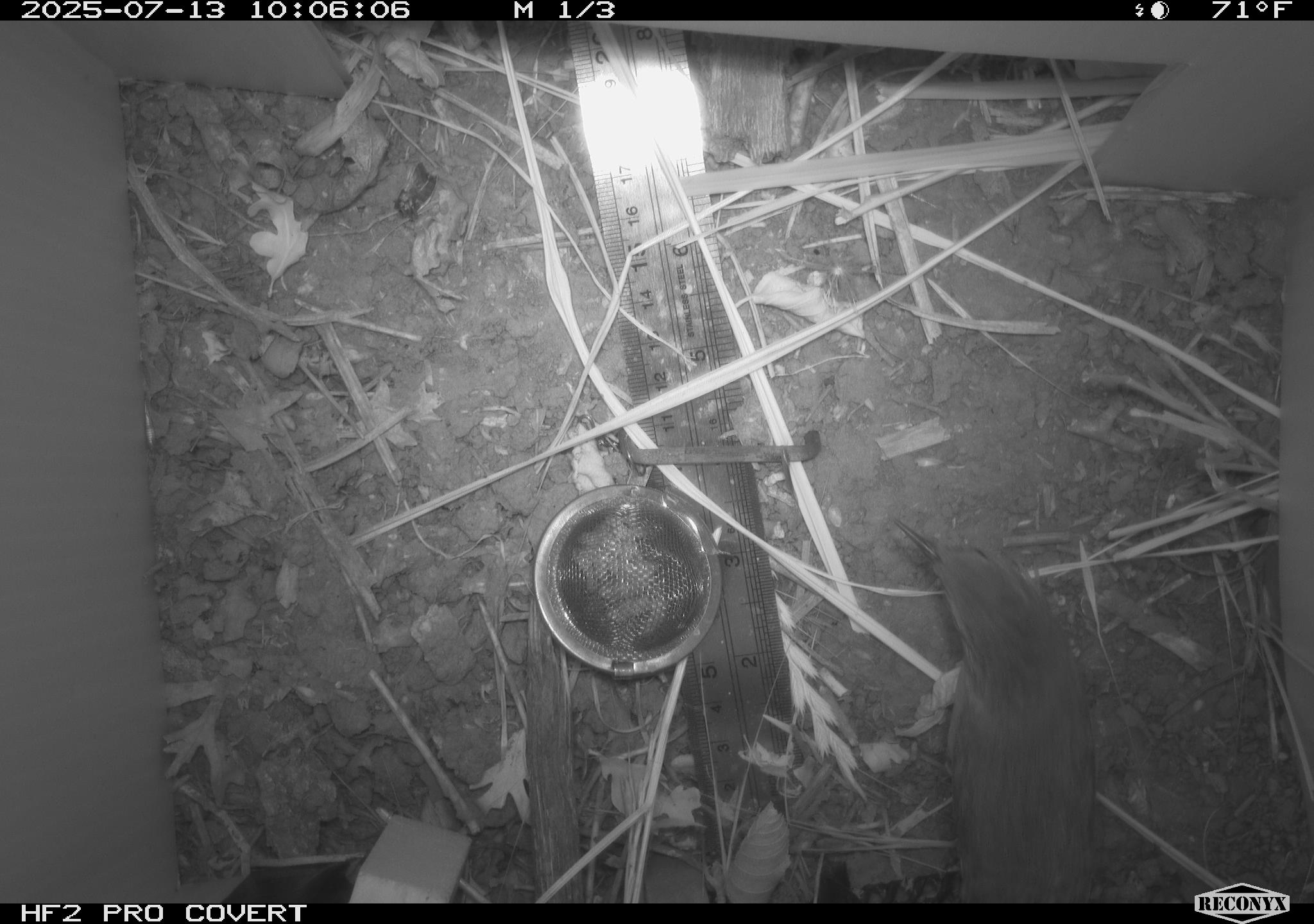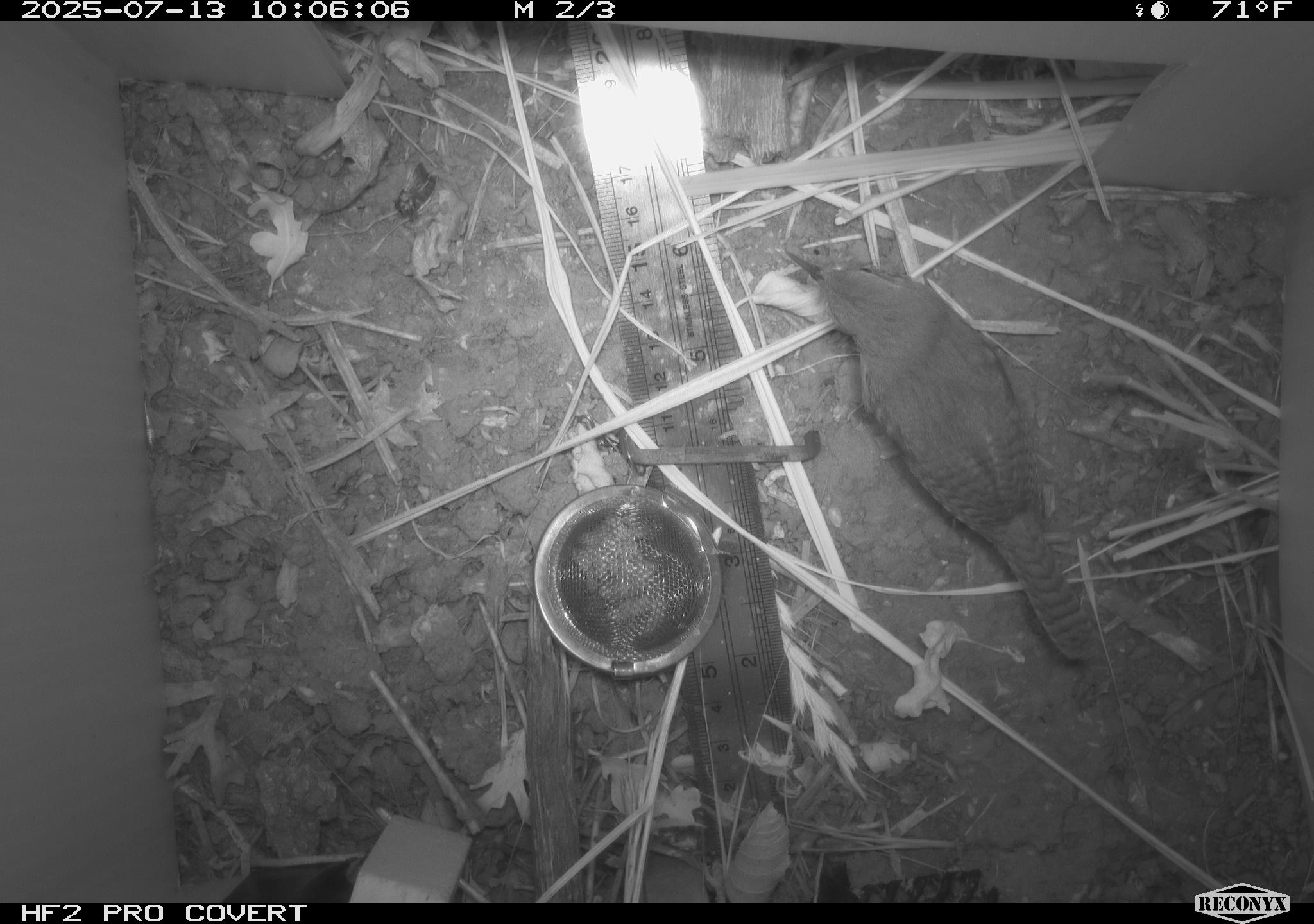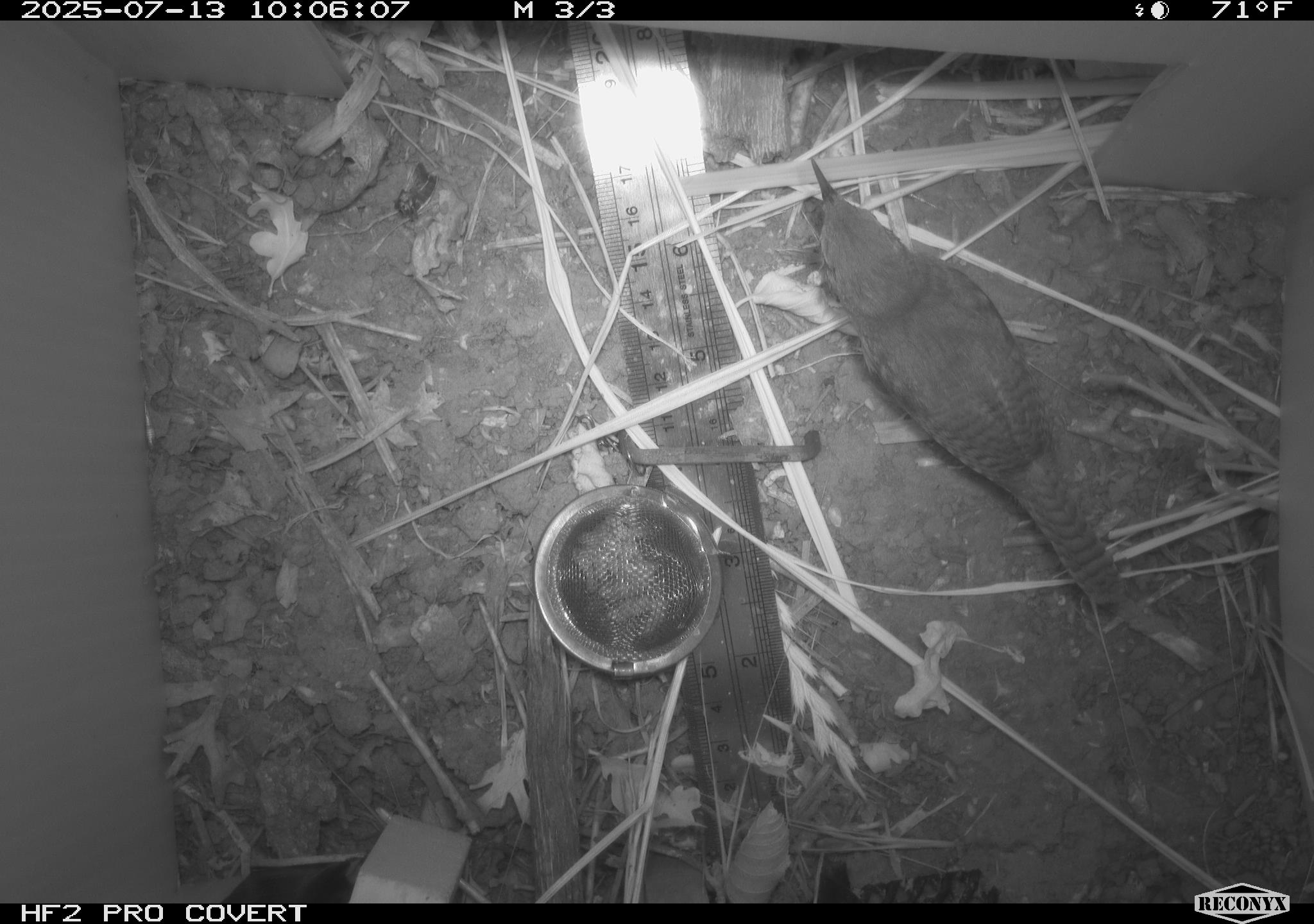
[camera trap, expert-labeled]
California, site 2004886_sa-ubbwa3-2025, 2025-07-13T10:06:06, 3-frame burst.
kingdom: Animalia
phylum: Chordata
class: Aves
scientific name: Aves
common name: bird